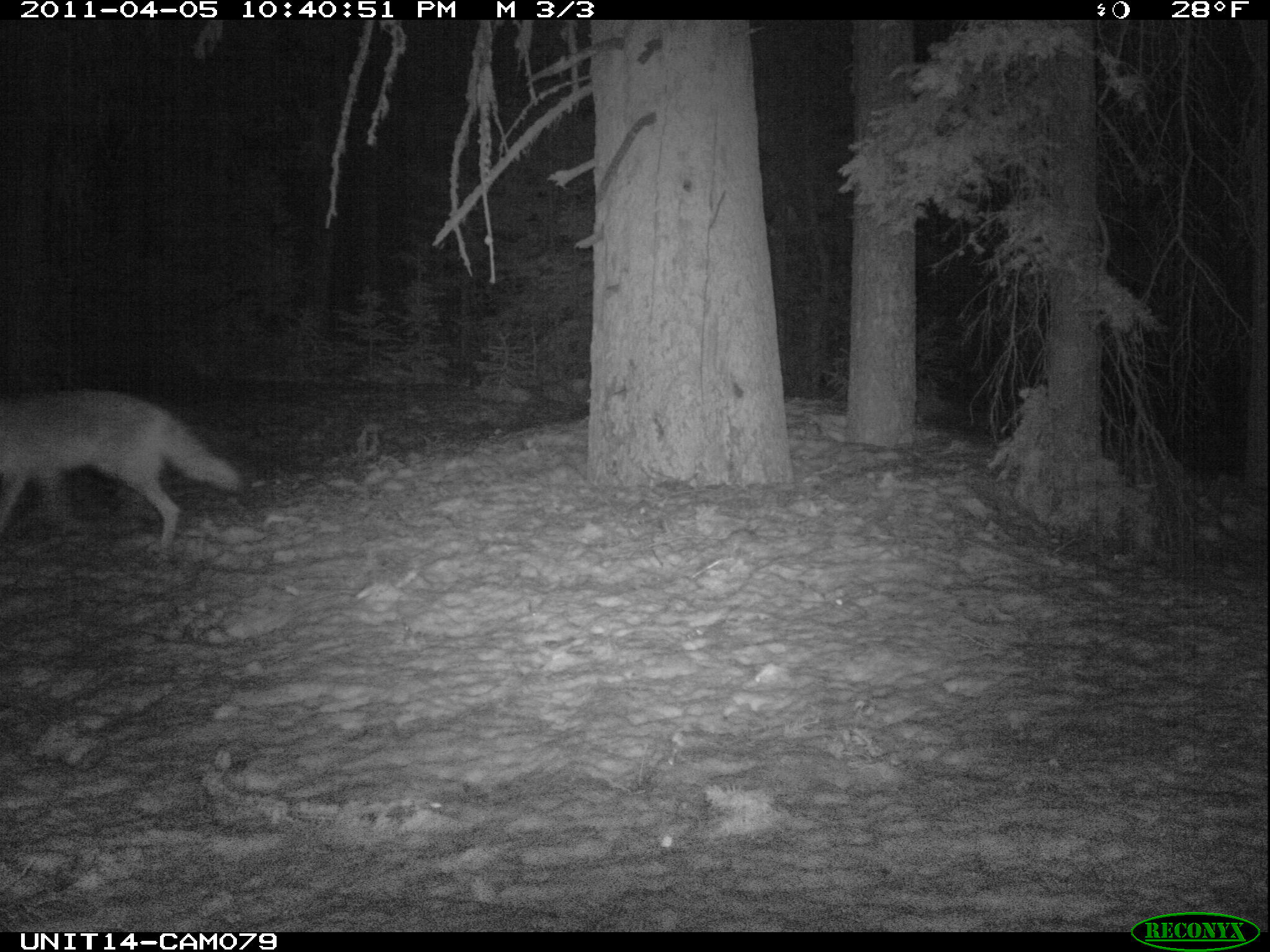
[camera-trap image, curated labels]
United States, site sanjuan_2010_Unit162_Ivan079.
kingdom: Animalia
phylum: Chordata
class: Mammalia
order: Carnivora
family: Canidae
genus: Canis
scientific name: Canis latrans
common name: coyote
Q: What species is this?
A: Canis latrans (coyote).